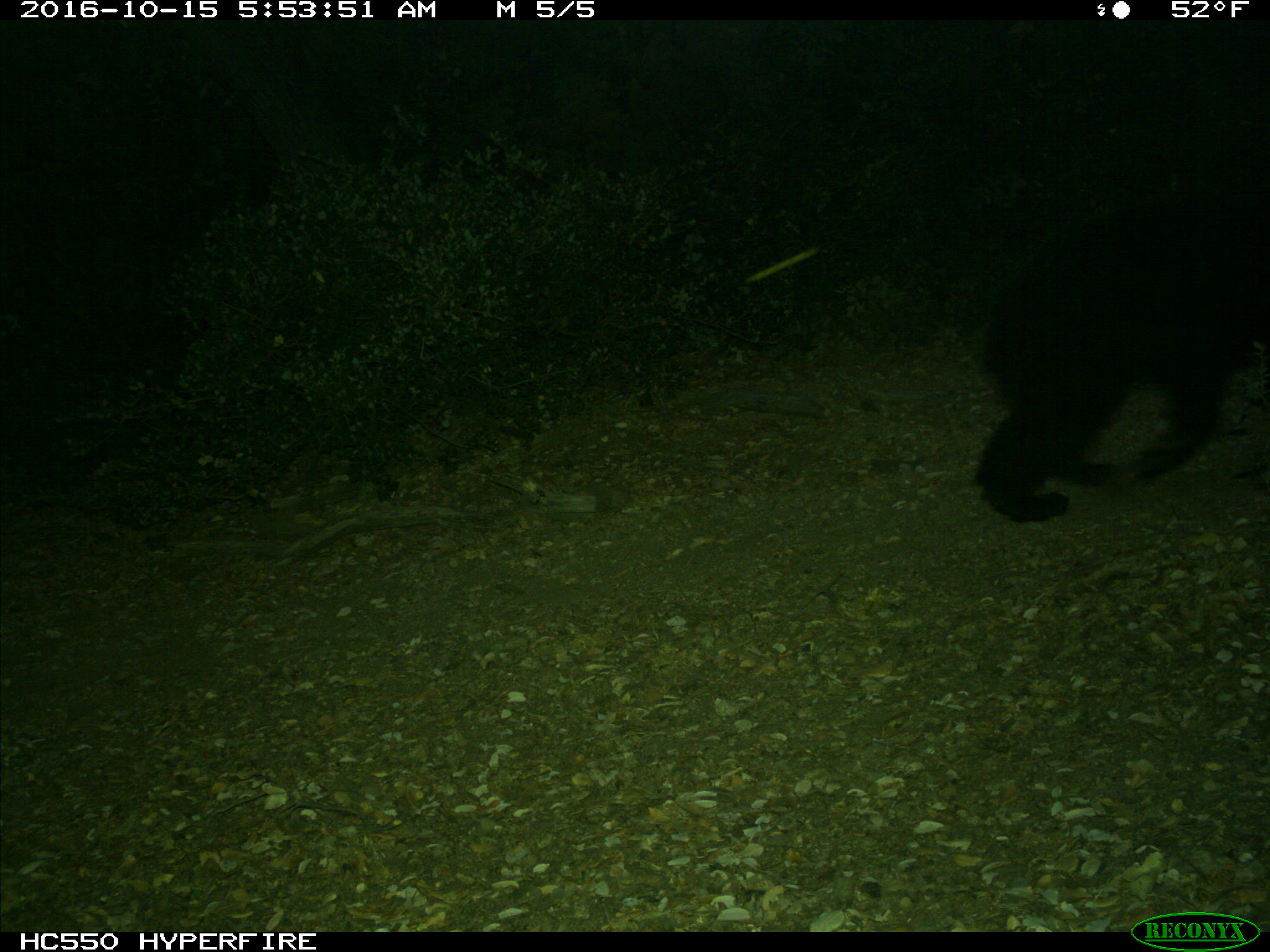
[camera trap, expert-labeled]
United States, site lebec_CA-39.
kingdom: Animalia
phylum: Chordata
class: Mammalia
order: Carnivora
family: Ursidae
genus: Ursus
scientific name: Ursus americanus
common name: american black bear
Ursus americanus (american black bear).